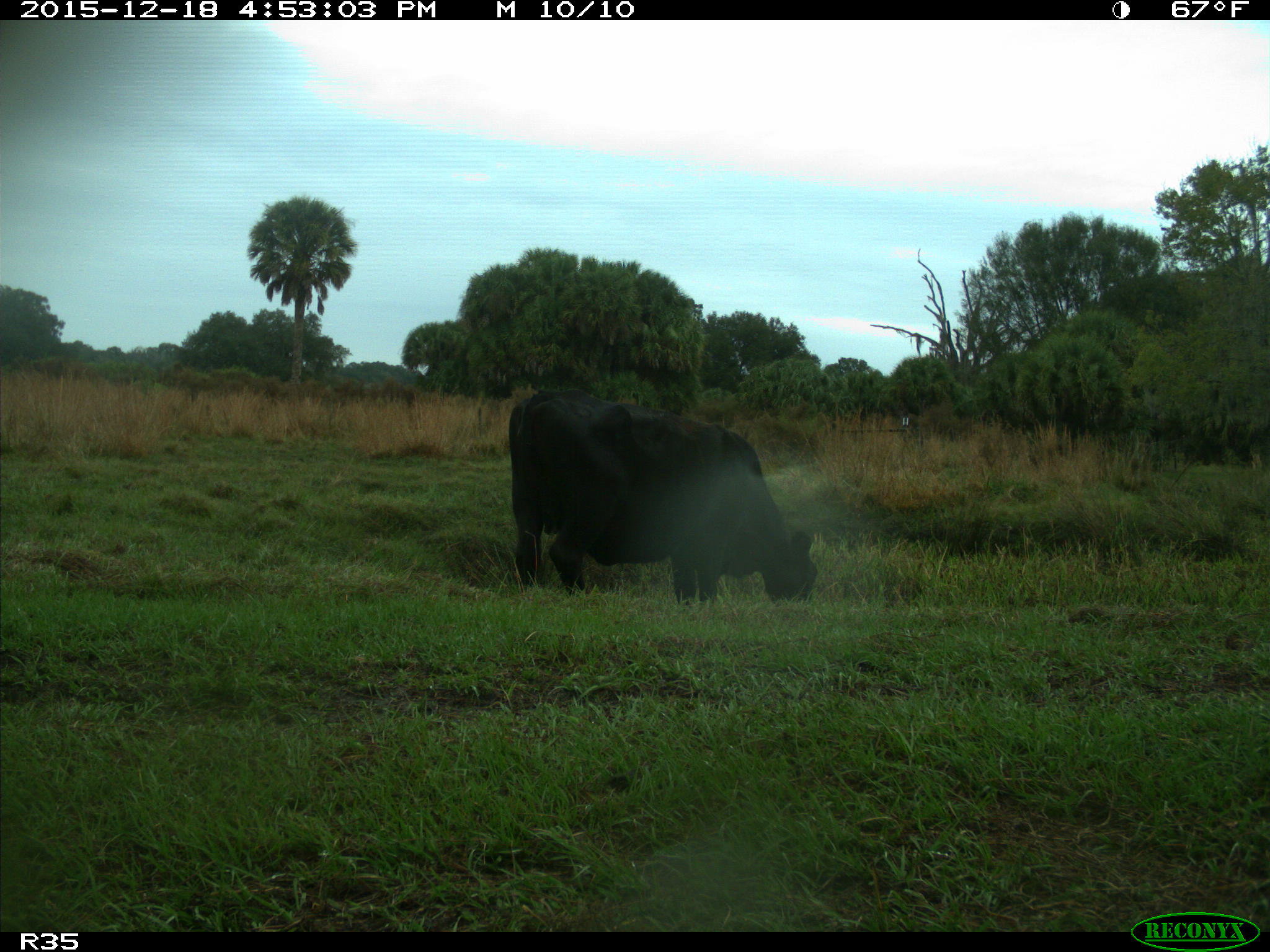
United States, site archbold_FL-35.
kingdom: Animalia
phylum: Chordata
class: Mammalia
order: Artiodactyla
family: Bovidae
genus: Bos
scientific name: Bos taurus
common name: domestic cow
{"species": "Bos taurus (domestic cow)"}